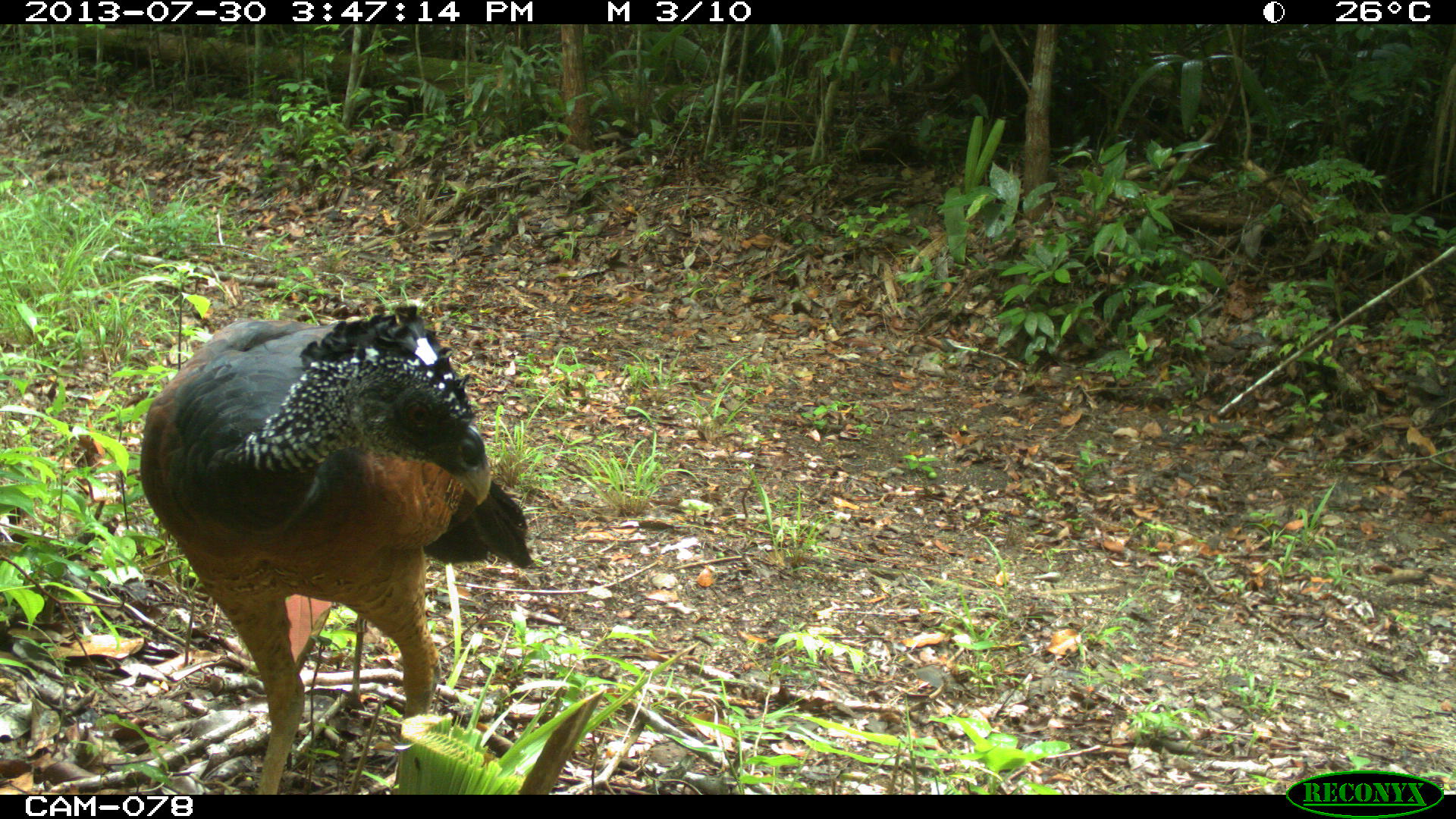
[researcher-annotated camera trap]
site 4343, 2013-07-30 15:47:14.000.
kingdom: Animalia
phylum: Chordata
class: Aves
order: Galliformes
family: Cracidae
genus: Crax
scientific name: Crax rubra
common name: great curassow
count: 2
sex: female